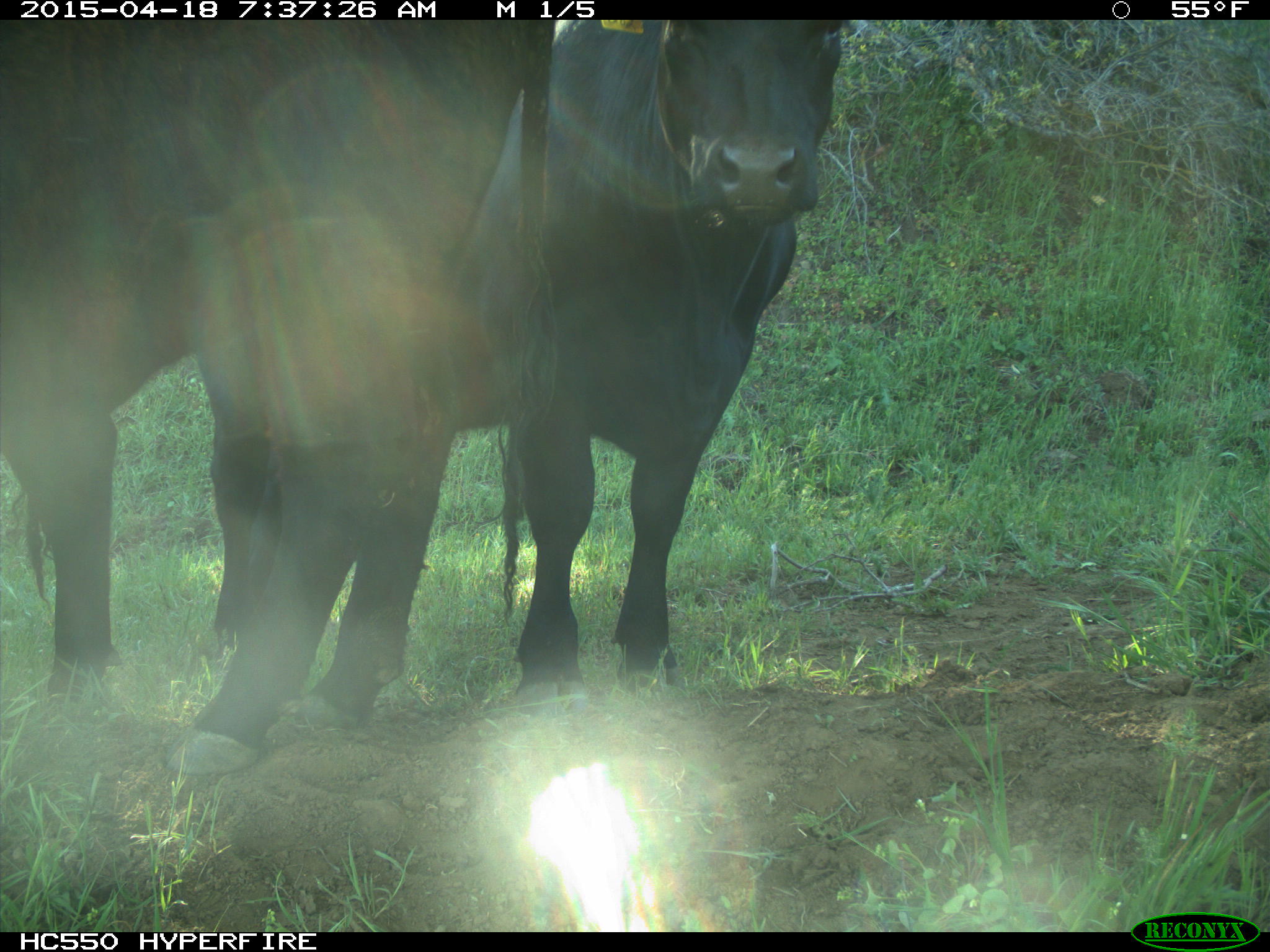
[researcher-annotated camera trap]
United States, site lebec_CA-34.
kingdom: Animalia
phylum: Chordata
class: Mammalia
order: Artiodactyla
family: Bovidae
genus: Bos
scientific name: Bos taurus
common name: domestic cow